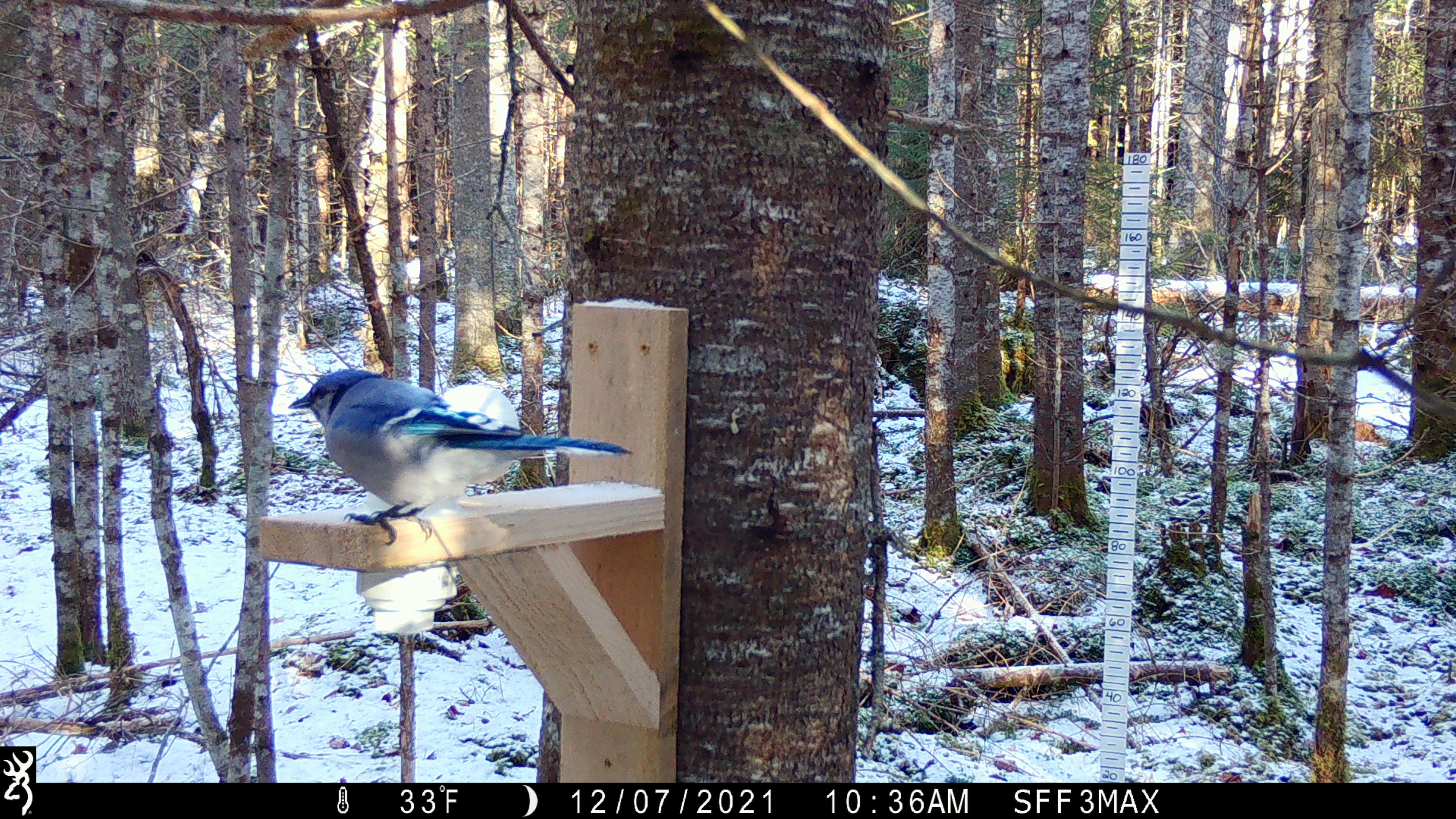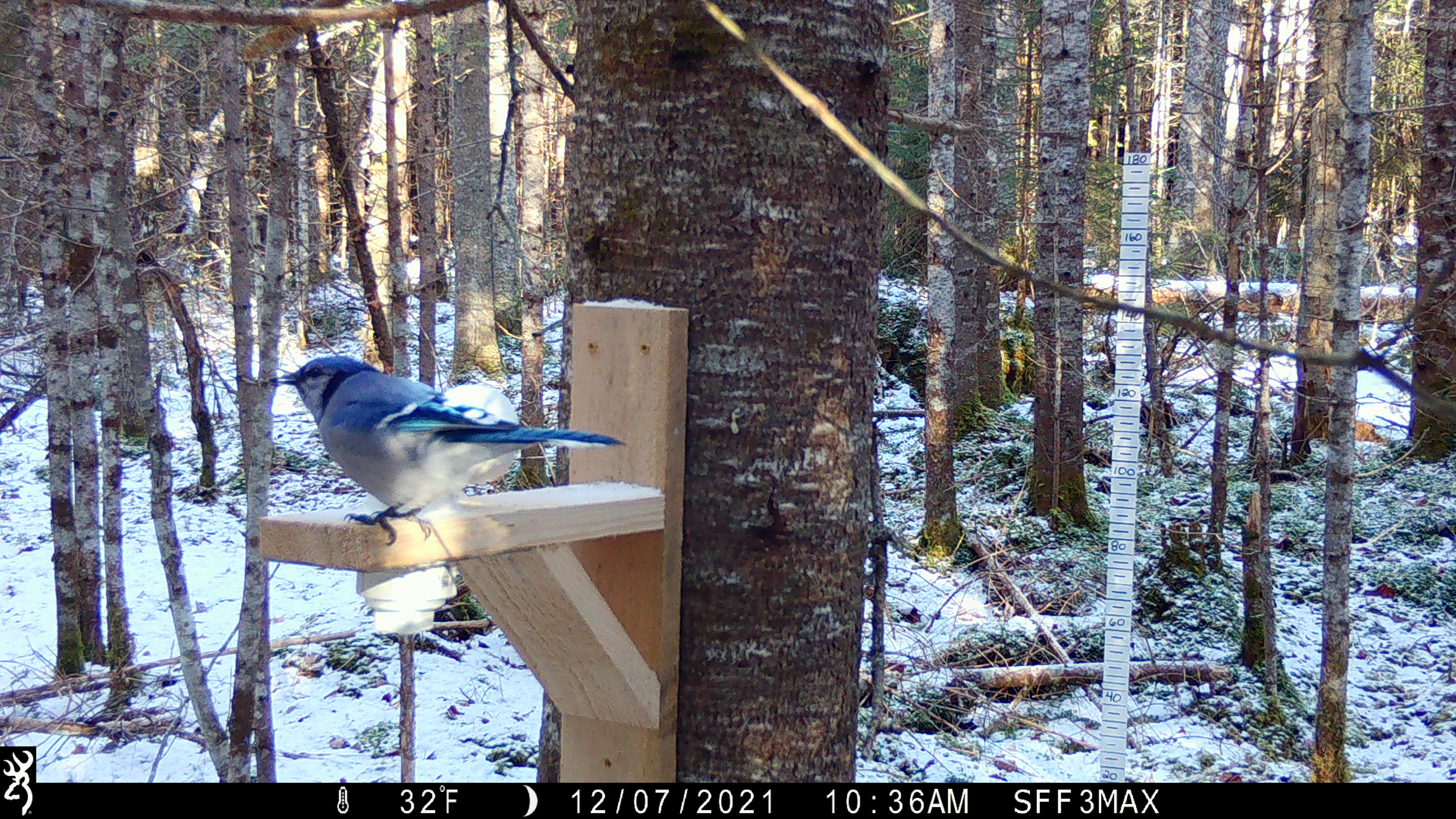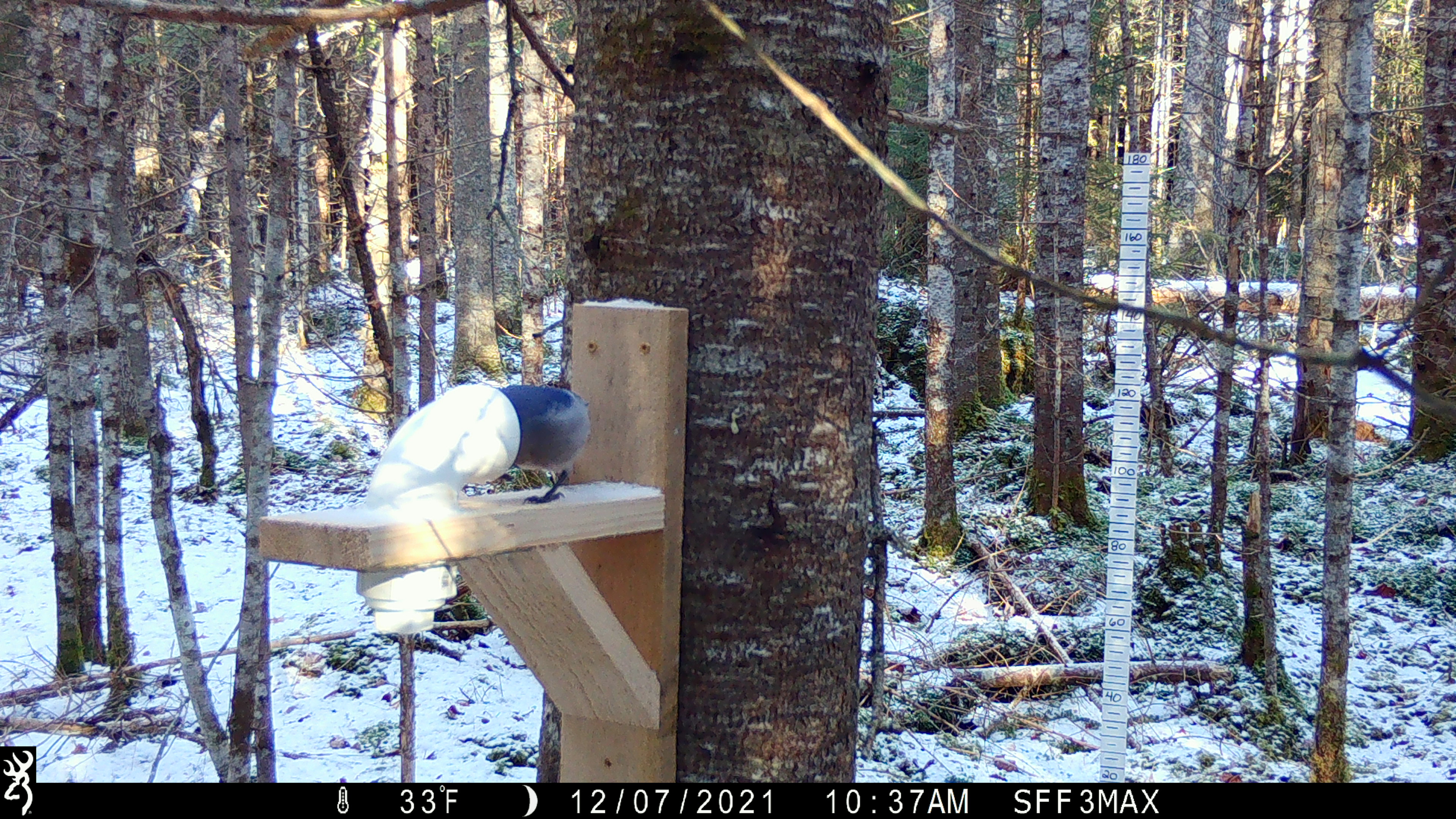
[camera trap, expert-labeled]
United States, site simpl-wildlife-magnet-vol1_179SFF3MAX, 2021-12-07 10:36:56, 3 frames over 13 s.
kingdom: Animalia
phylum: Chordata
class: Aves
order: Passeriformes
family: Corvidae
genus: Cyanocitta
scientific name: Cyanocitta cristata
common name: blue jay